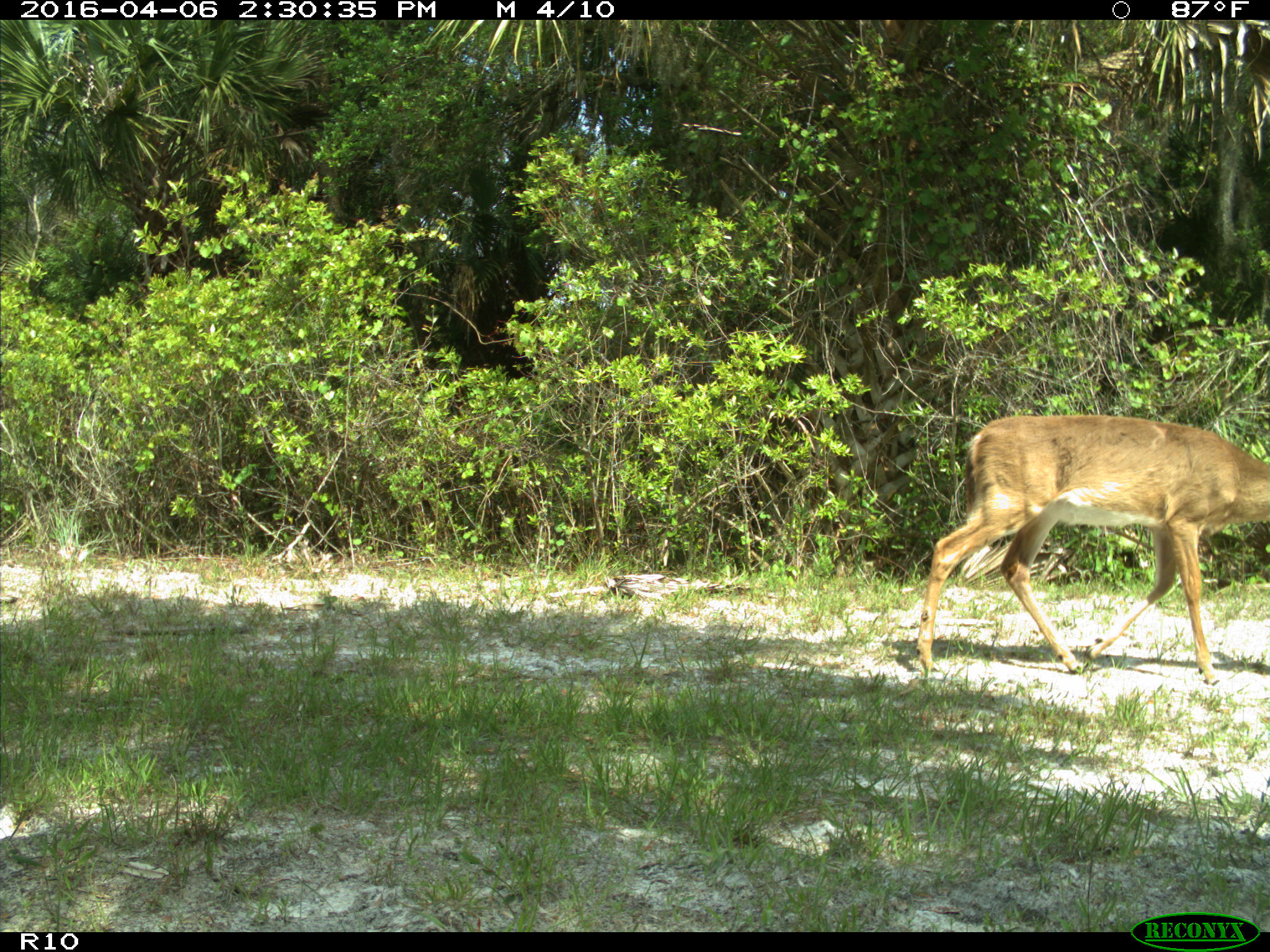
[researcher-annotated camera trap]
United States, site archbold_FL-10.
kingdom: Animalia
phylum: Chordata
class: Mammalia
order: Artiodactyla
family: Cervidae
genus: Odocoileus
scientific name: Odocoileus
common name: deer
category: unidentified deer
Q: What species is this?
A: Unidentified deer (deer) (Odocoileus).